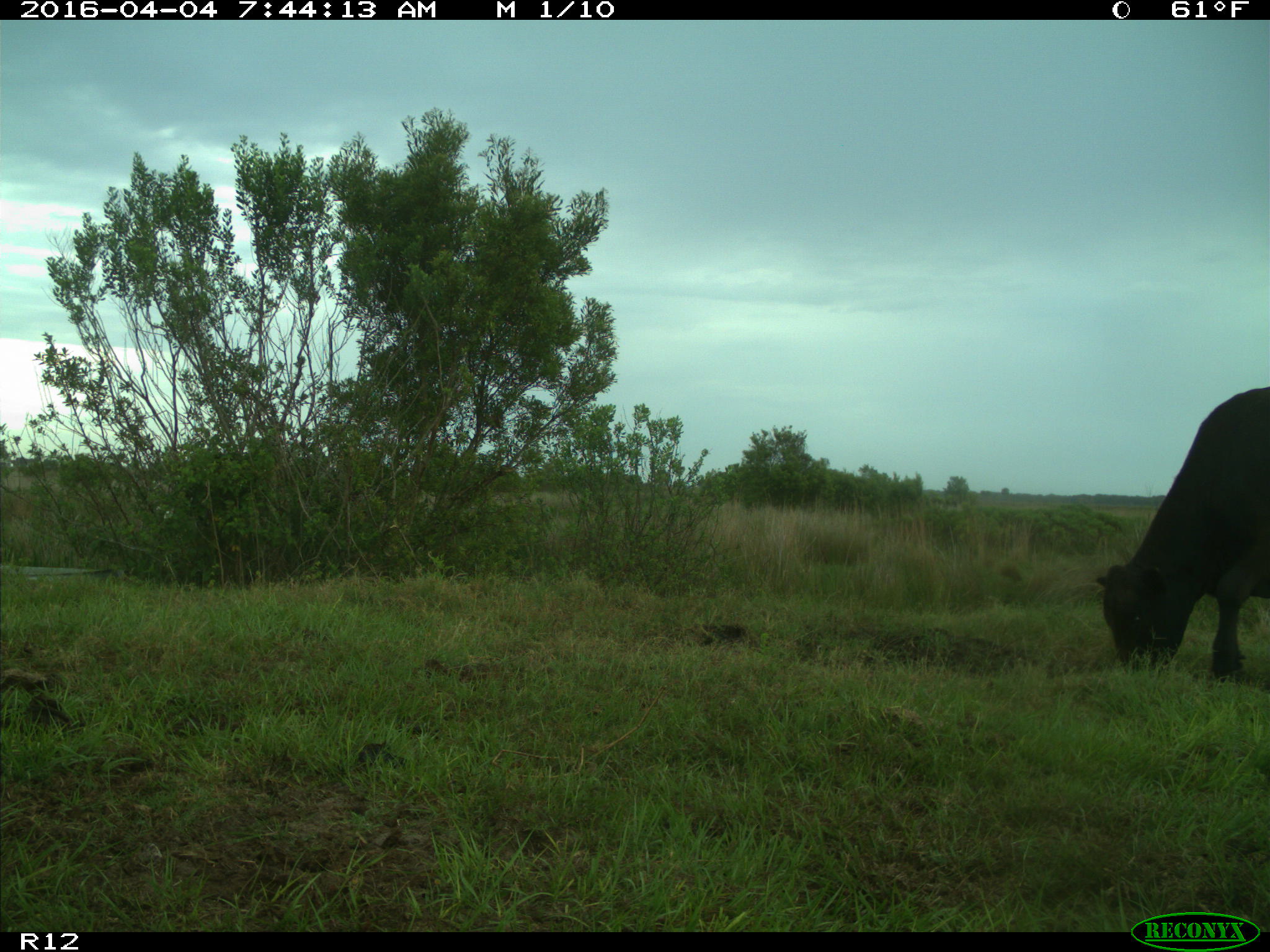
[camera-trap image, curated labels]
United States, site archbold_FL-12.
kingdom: Animalia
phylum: Chordata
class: Mammalia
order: Artiodactyla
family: Bovidae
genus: Bos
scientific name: Bos taurus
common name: domestic cow